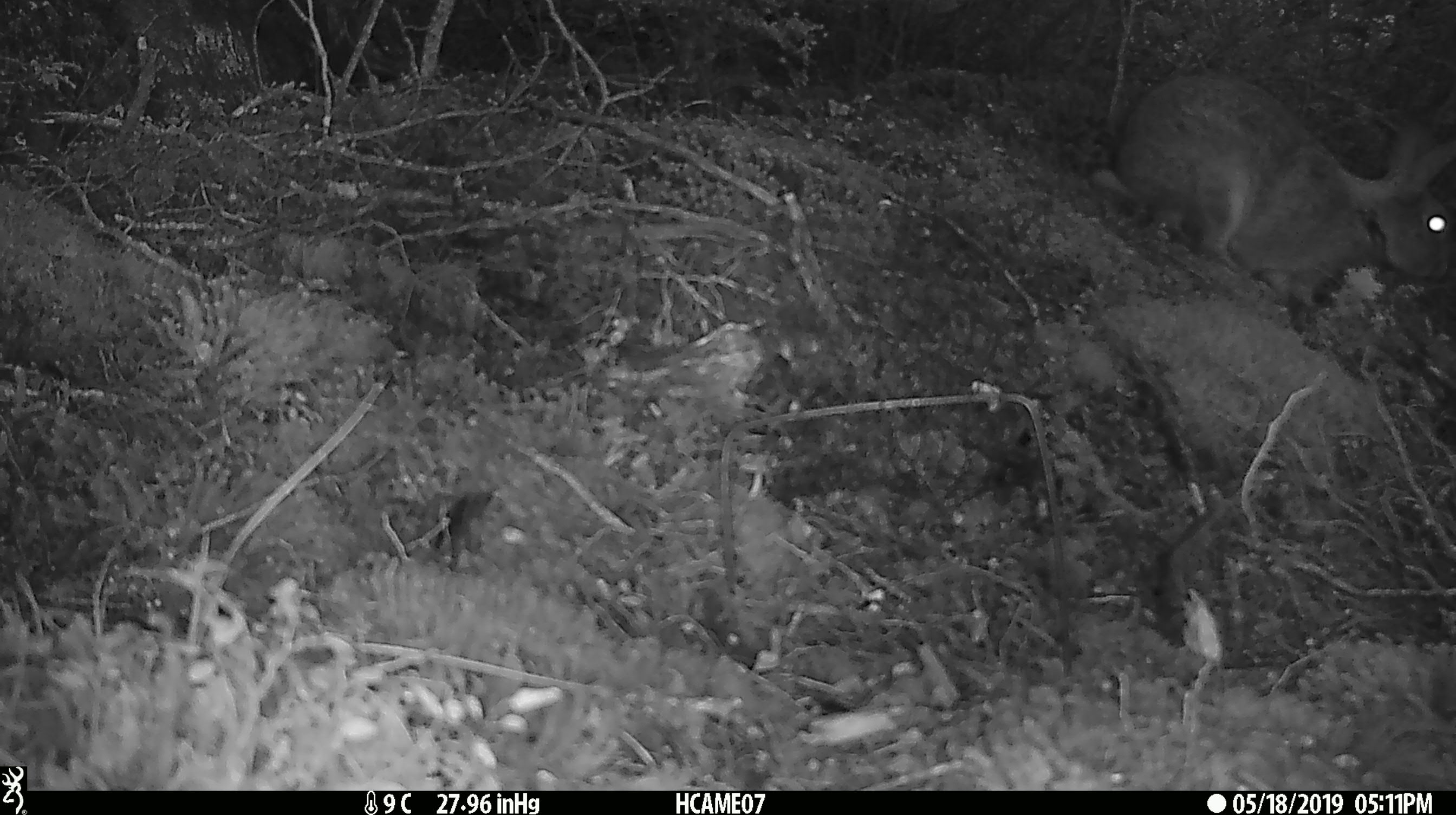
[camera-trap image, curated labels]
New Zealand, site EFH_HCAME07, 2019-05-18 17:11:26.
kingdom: Animalia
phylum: Chordata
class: Mammalia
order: Lagomorpha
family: Leporidae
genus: Oryctolagus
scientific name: Oryctolagus cuniculus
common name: european rabbit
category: rabbit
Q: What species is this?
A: Rabbit (european rabbit) (Oryctolagus cuniculus).